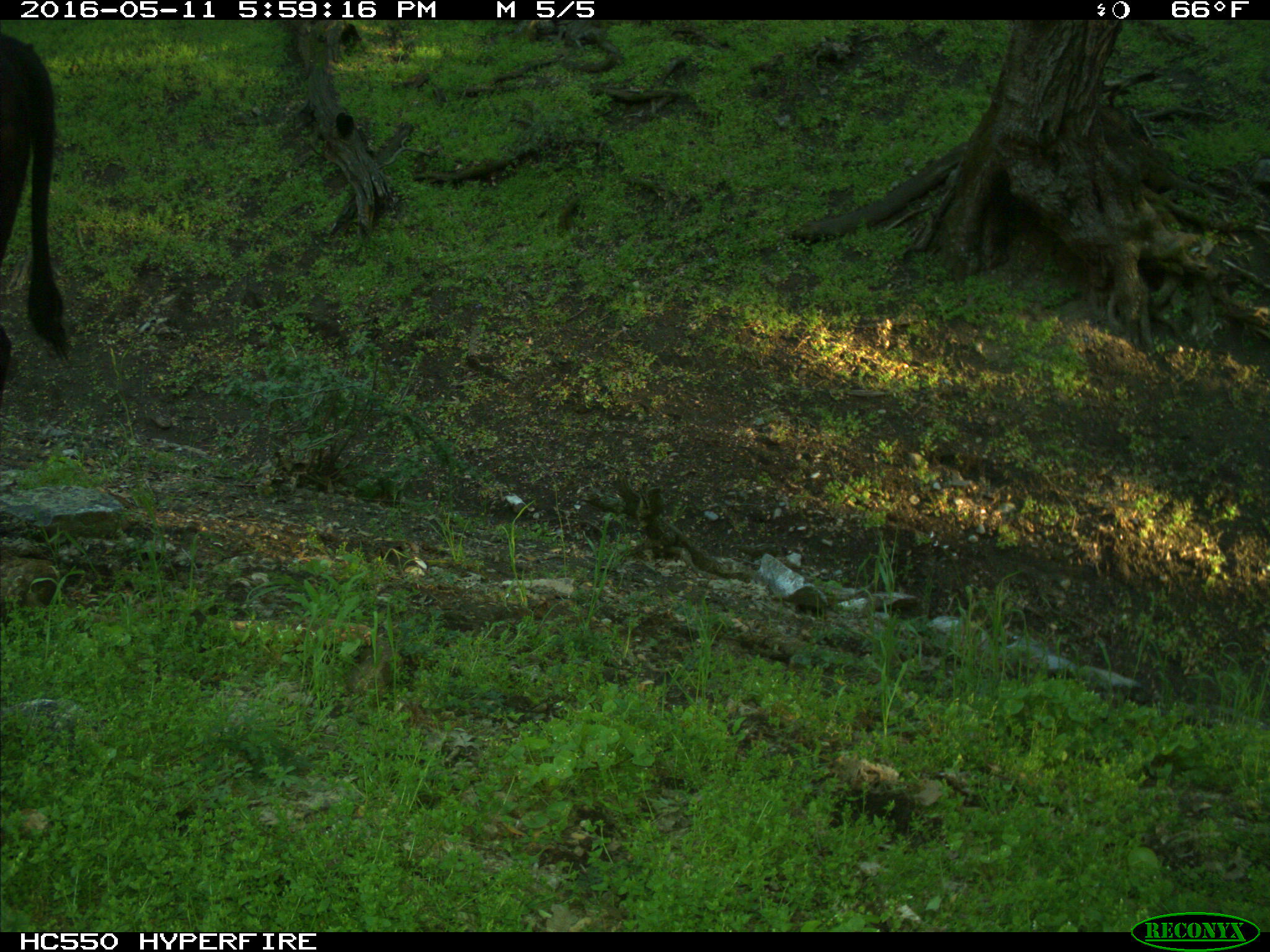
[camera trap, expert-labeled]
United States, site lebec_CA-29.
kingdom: Animalia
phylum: Chordata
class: Mammalia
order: Artiodactyla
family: Bovidae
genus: Bos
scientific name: Bos taurus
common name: domestic cow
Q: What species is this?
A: Bos taurus (domestic cow).